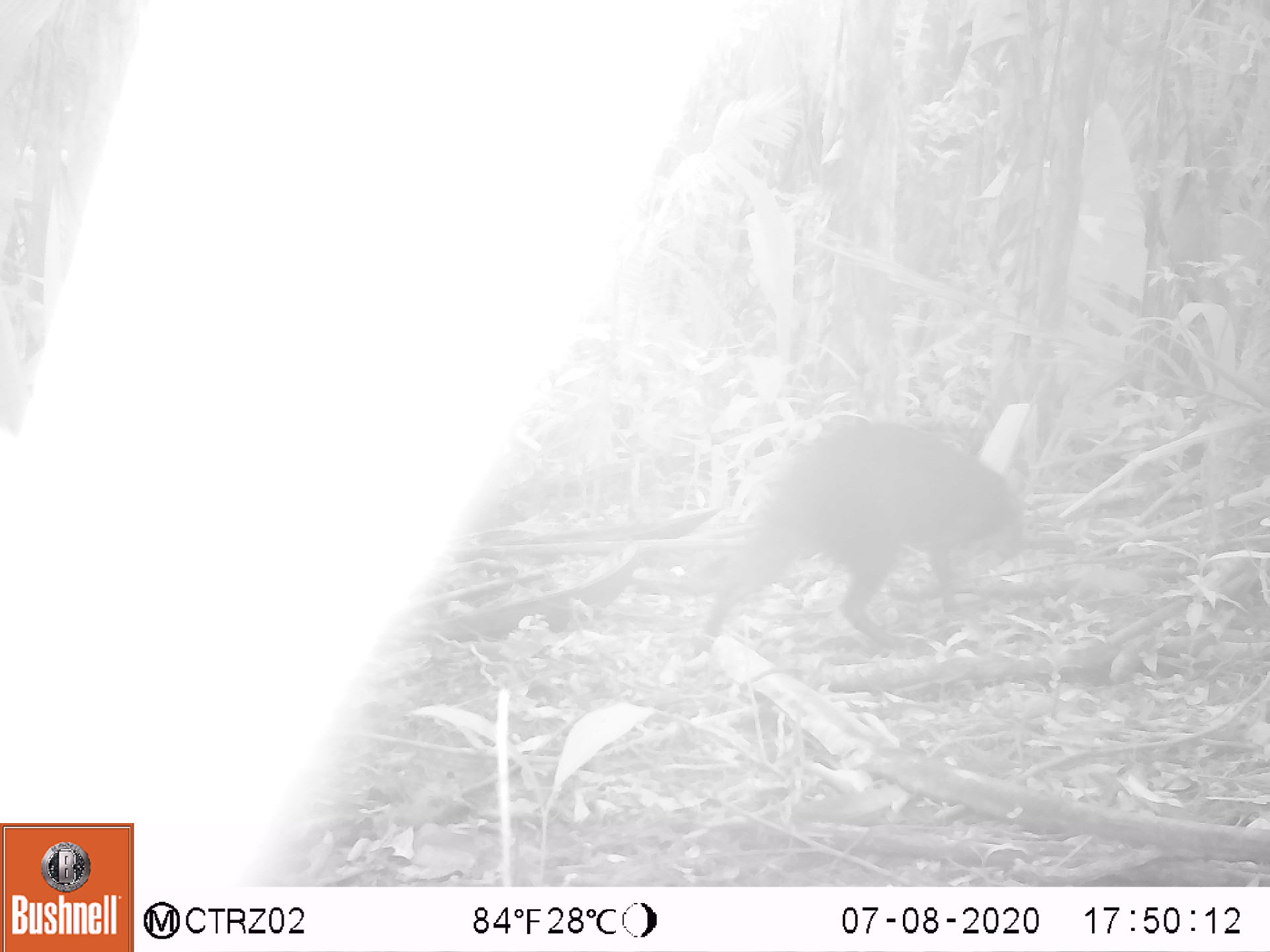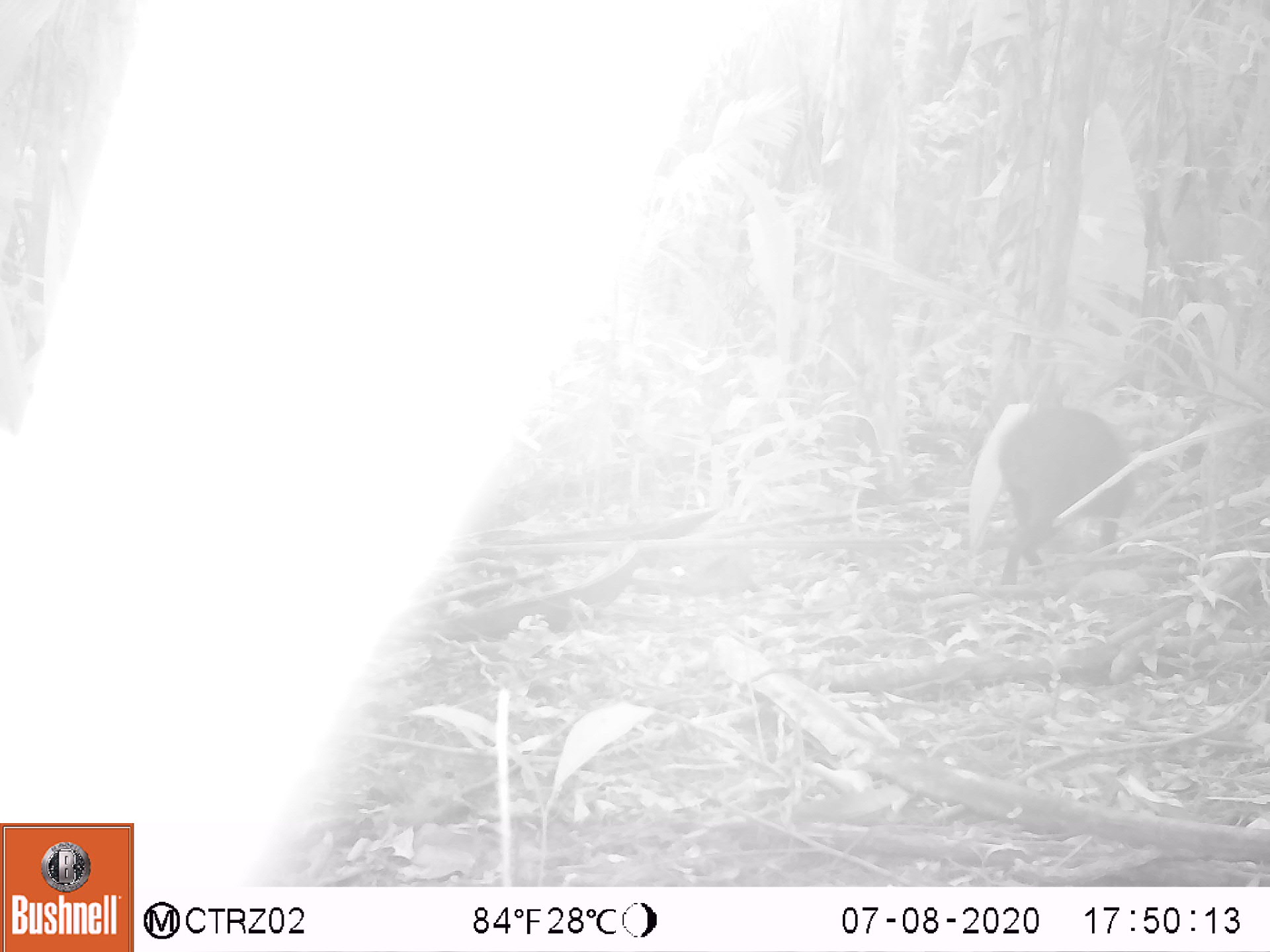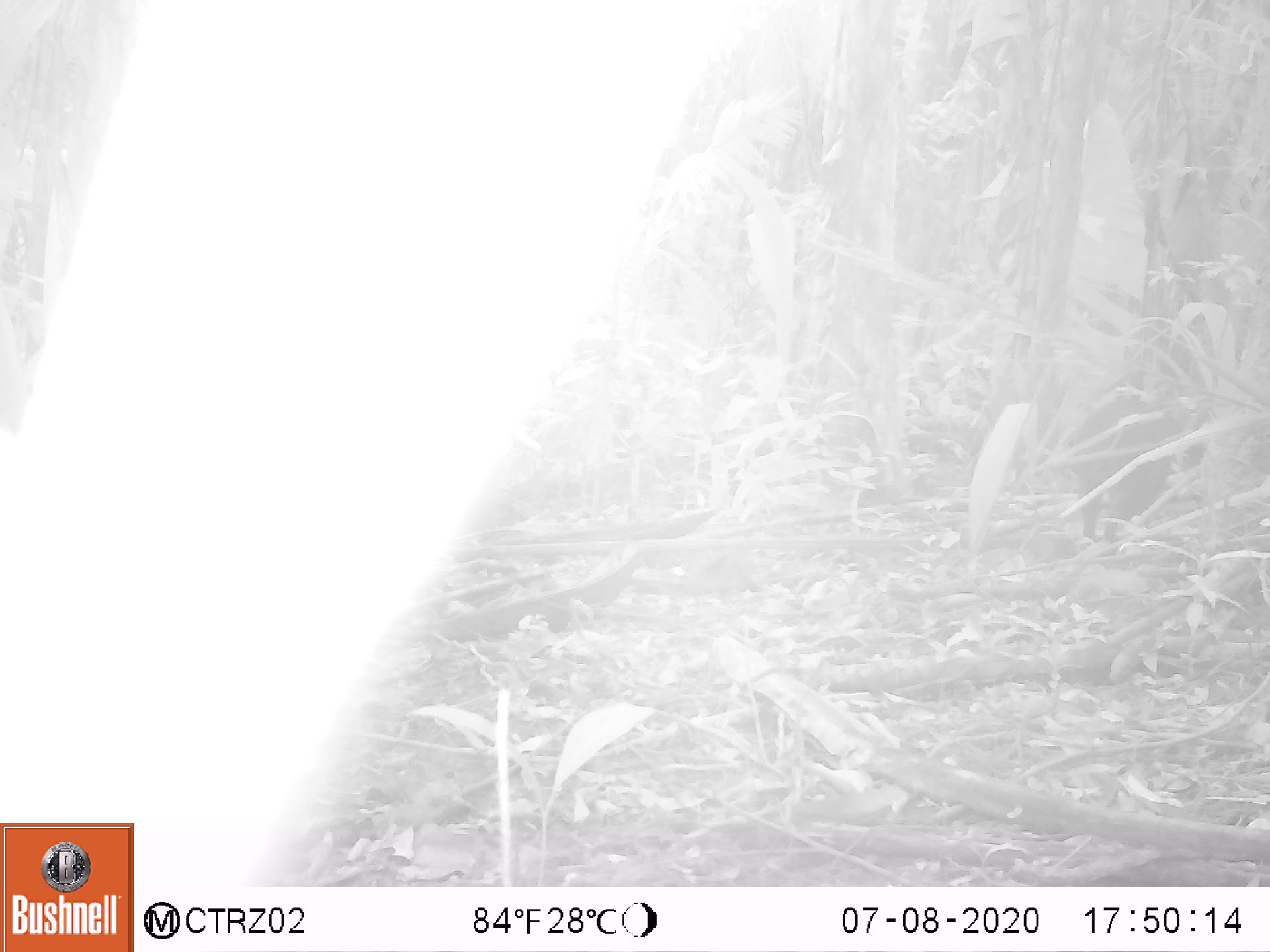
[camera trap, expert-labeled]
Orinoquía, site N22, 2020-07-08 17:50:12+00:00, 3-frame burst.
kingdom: Animalia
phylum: Chordata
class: Mammalia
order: Rodentia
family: Dasyproctidae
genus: Dasyprocta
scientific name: Dasyprocta fuliginosa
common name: black agouti